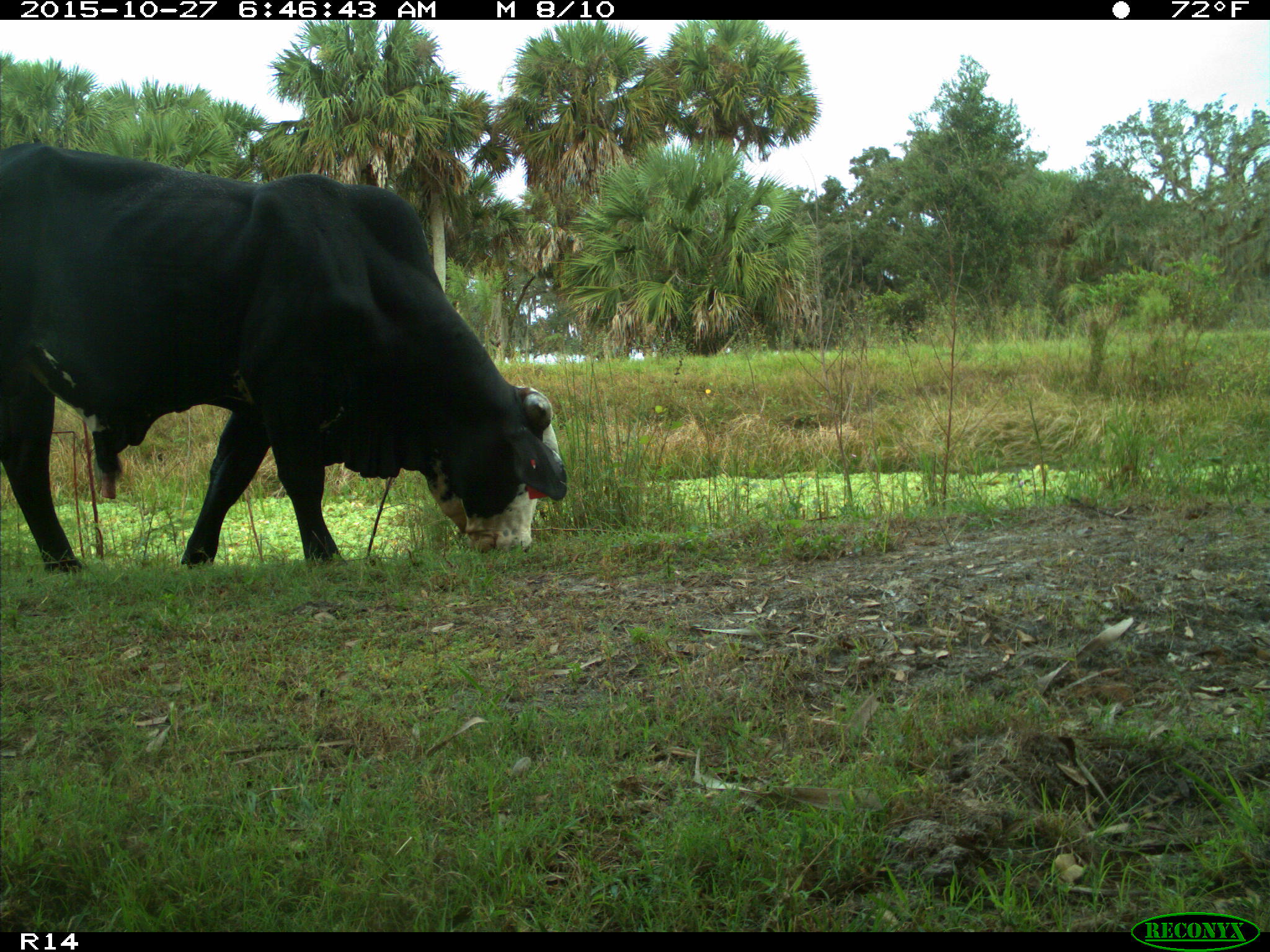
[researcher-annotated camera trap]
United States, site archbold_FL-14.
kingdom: Animalia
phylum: Chordata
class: Mammalia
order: Artiodactyla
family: Bovidae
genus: Bos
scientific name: Bos taurus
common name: domestic cow